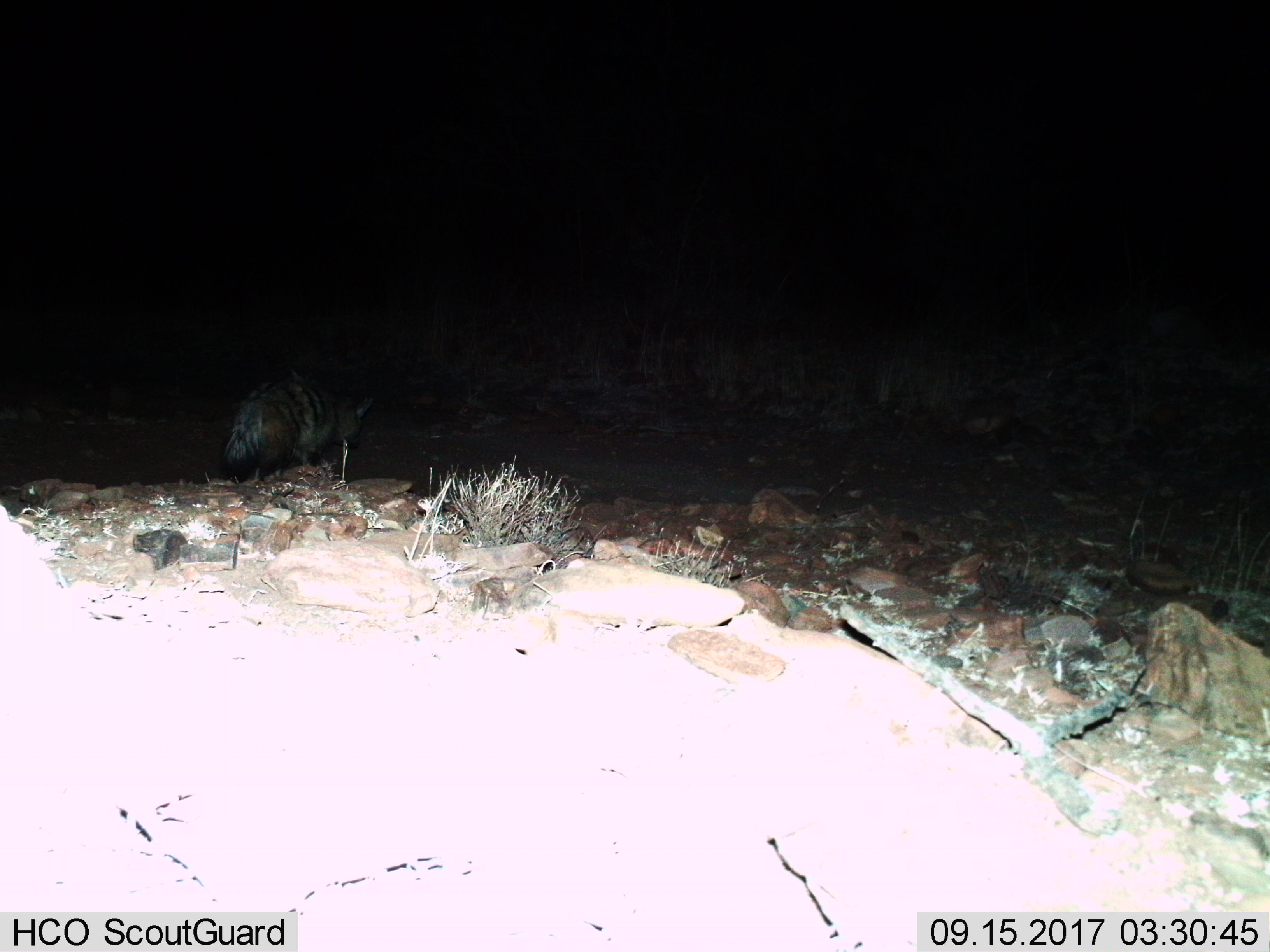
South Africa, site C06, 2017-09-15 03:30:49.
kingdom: Animalia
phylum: Chordata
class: Mammalia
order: Carnivora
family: Hyaenidae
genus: Proteles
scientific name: Proteles cristatus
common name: aardwolf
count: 1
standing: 0%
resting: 0%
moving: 100%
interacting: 0%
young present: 0%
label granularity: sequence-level